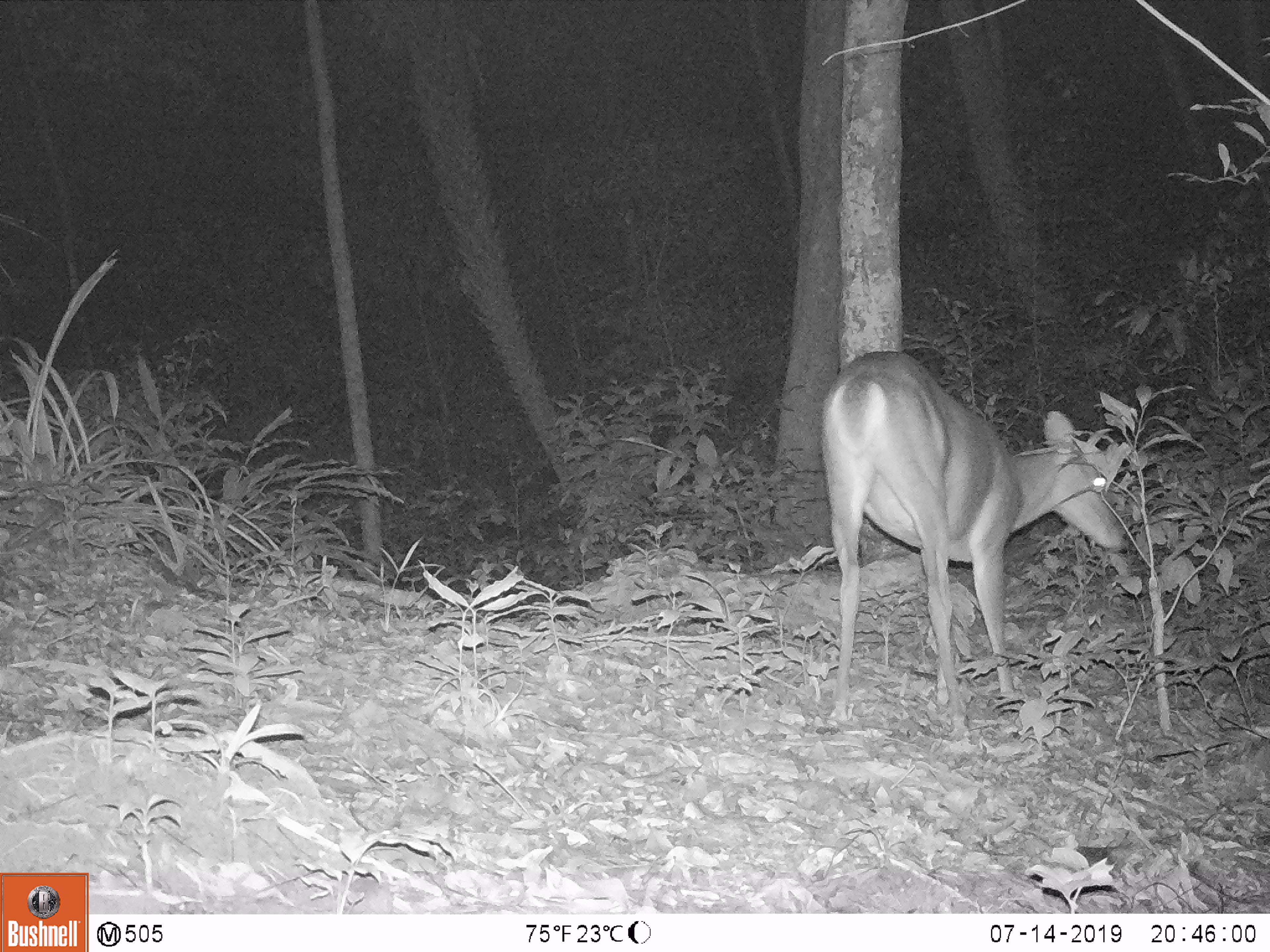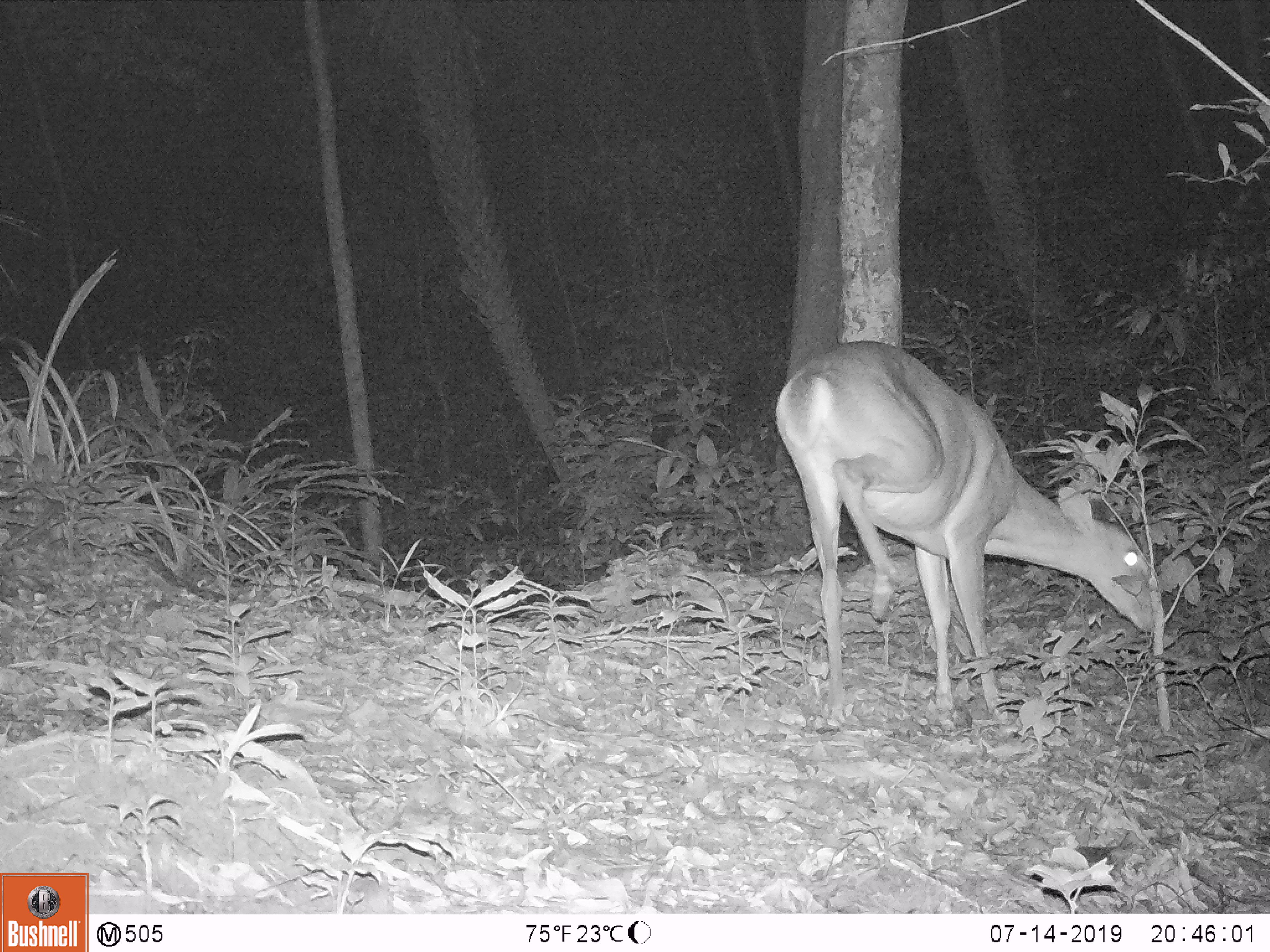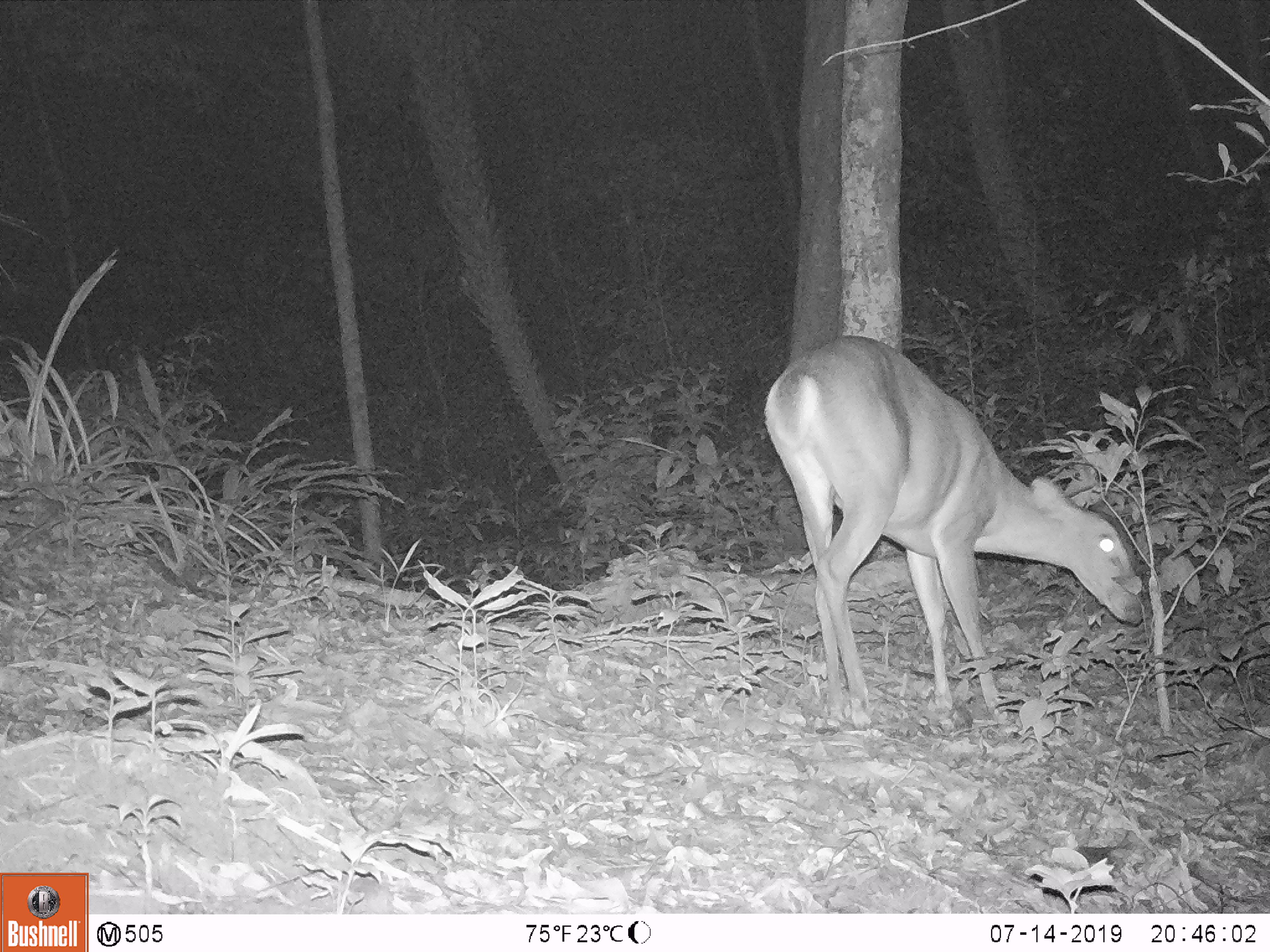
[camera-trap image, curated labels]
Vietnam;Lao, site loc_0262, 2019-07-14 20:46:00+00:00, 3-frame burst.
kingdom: Animalia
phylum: Chordata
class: Mammalia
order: Artiodactyla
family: Cervidae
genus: Muntiacus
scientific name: Muntiacus vuquangensis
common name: large-antlered muntjac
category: large antlered muntjac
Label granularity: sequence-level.